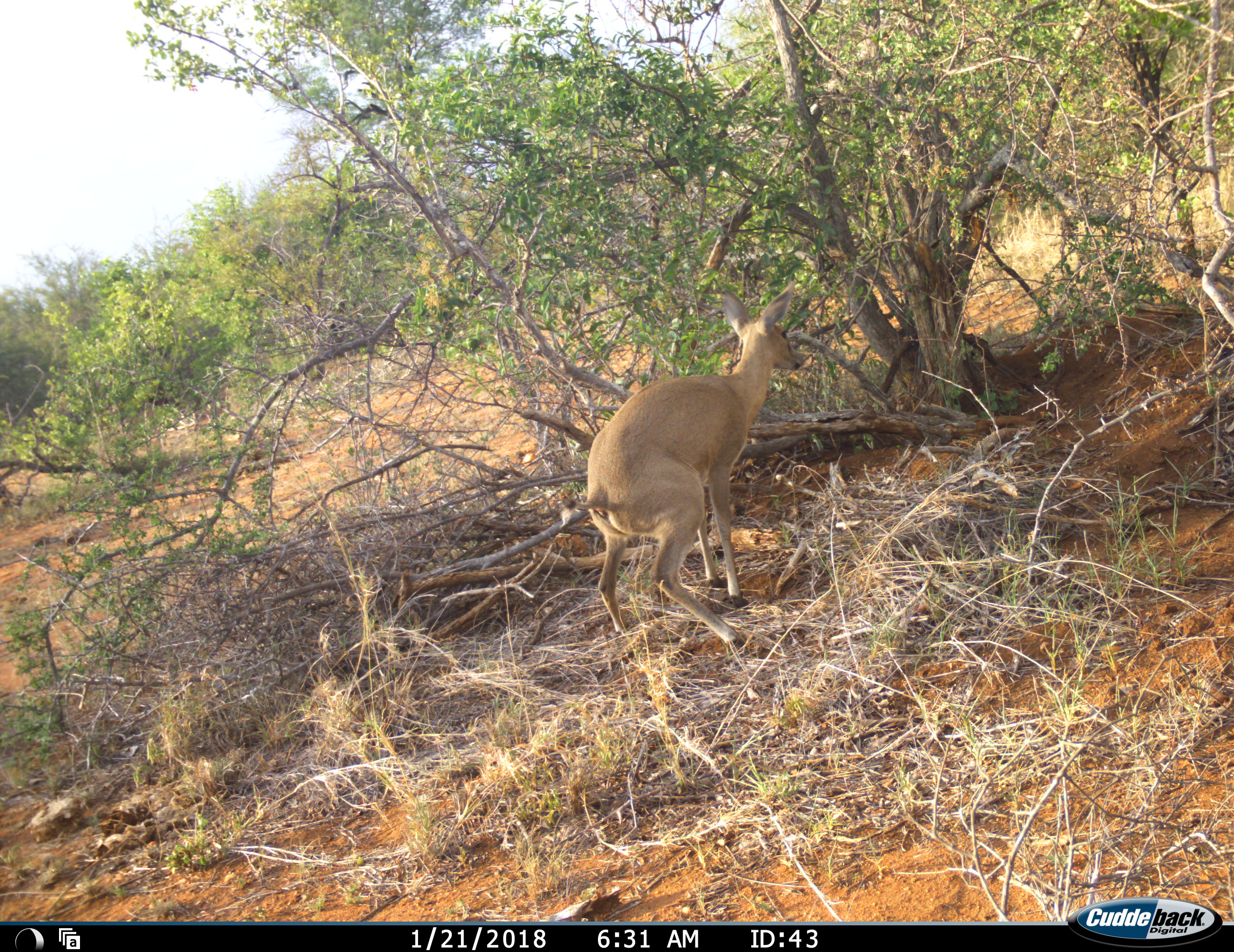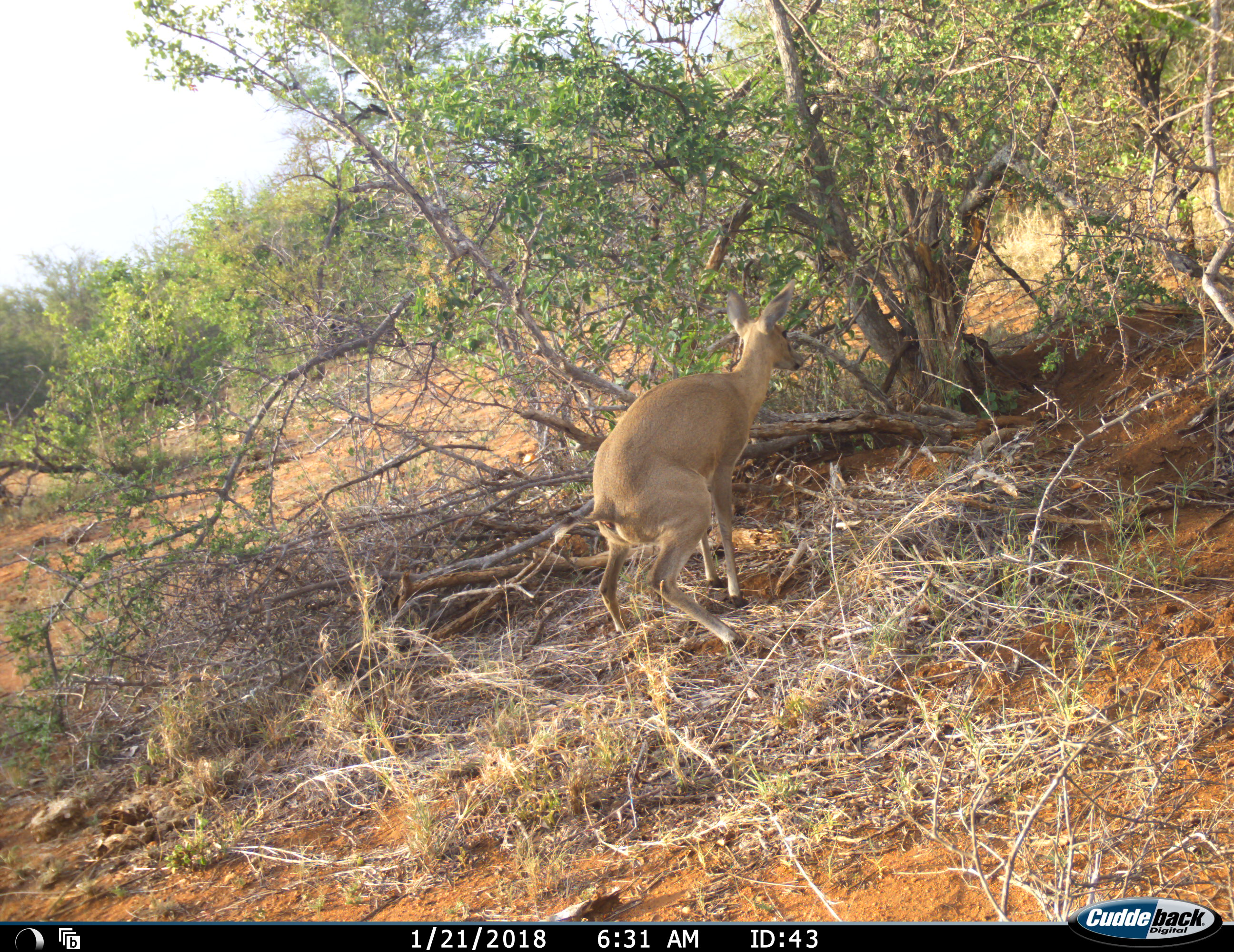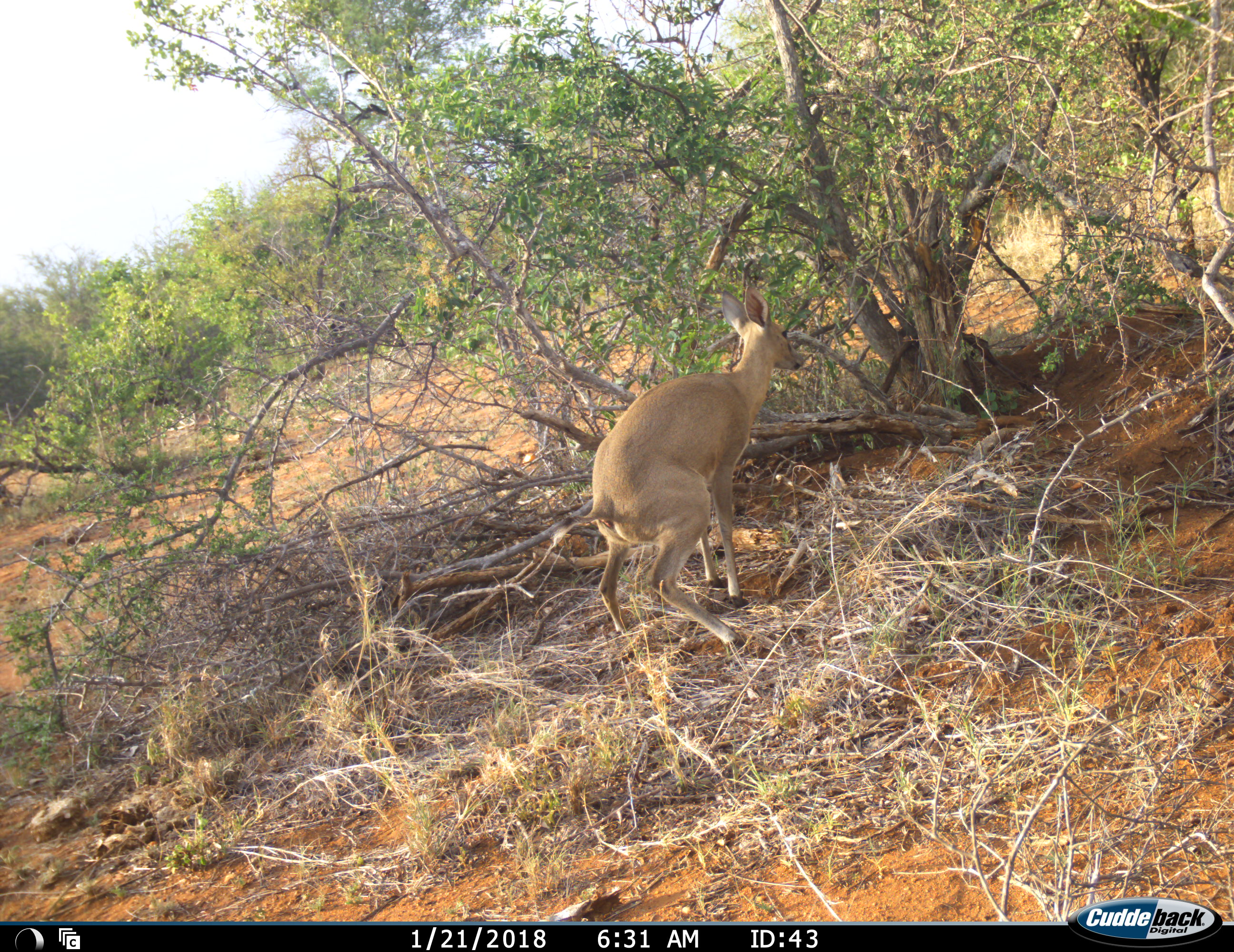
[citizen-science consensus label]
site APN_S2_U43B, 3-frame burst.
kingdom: Animalia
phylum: Chordata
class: Mammalia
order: Artiodactyla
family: Bovidae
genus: Raphicerus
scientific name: Raphicerus campestris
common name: steenbok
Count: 1.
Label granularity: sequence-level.